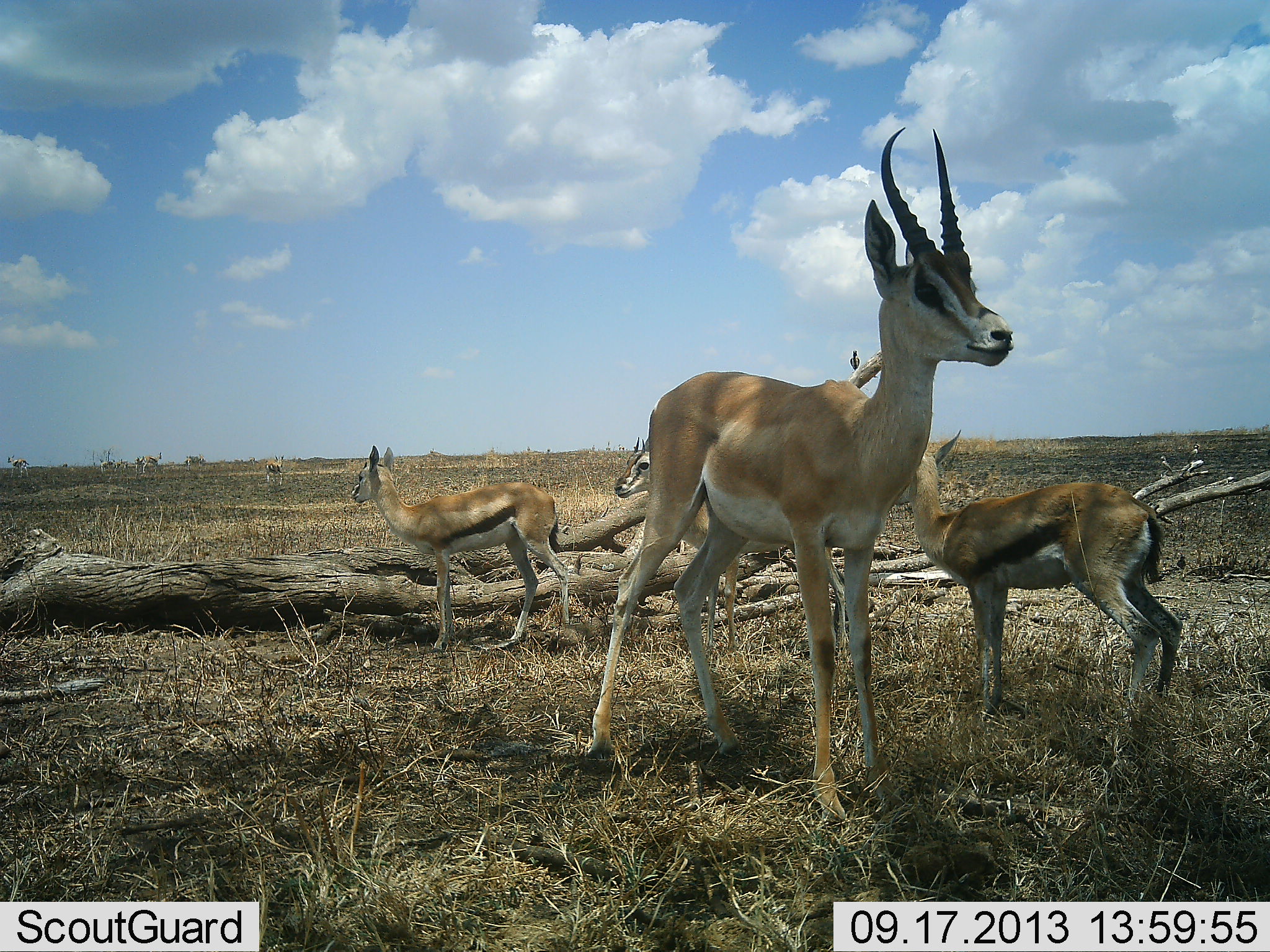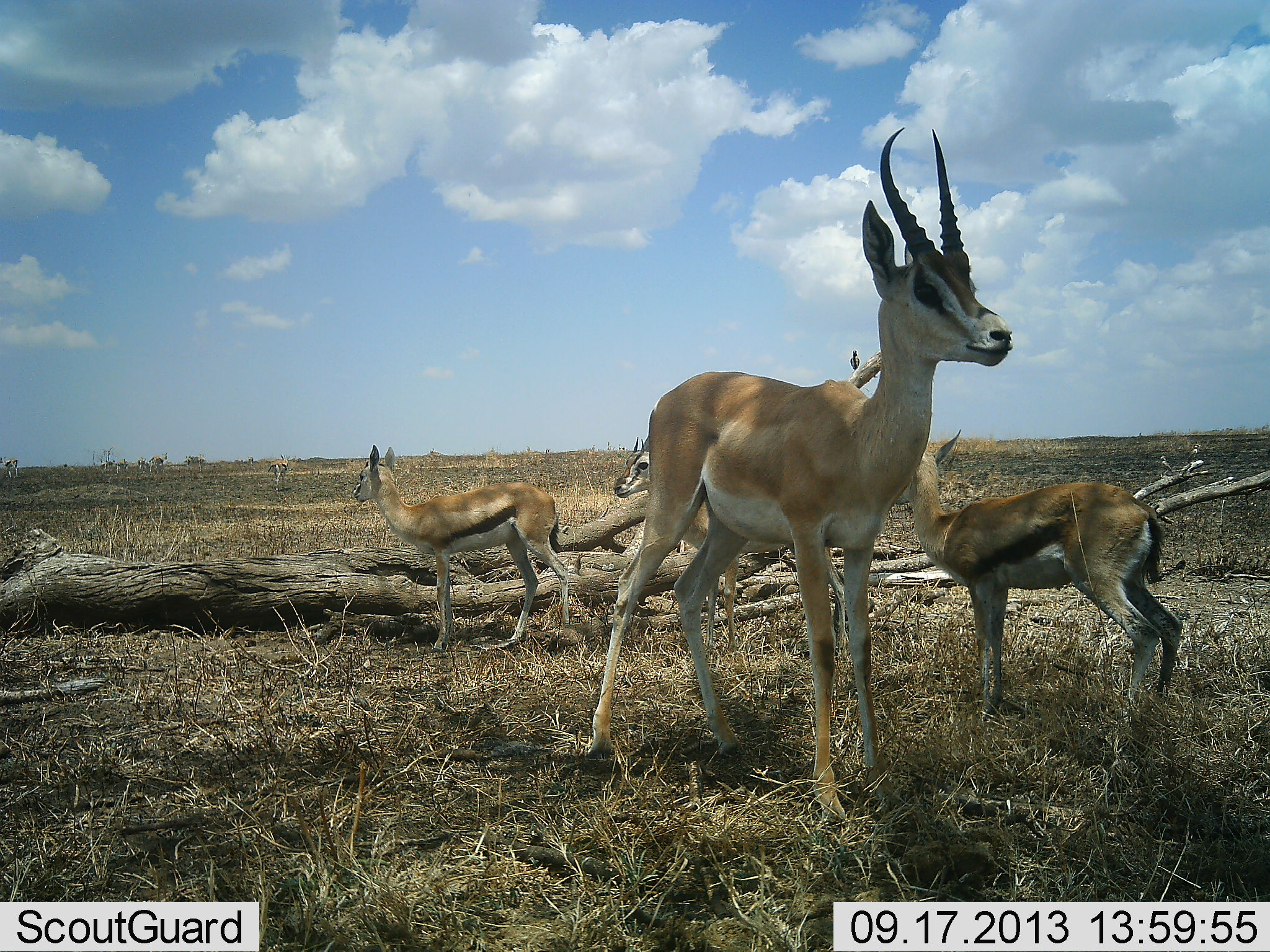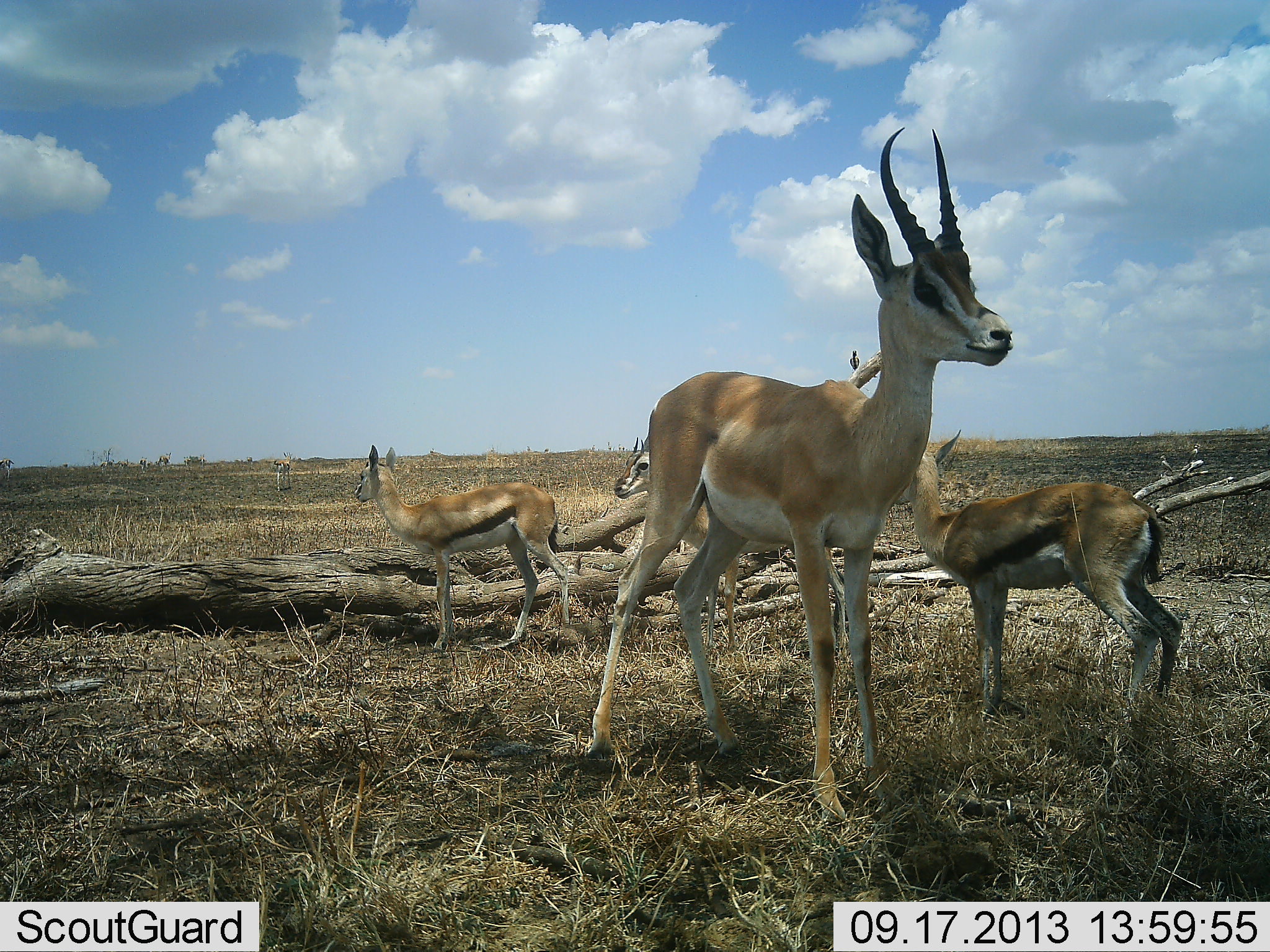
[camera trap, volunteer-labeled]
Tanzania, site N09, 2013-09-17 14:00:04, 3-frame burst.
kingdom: Animalia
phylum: Chordata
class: Mammalia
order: Artiodactyla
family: Bovidae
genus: Nanger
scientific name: Nanger granti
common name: grant's gazelle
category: gazellegrants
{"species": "gazellegrants (grant's gazelle) (Nanger granti)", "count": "2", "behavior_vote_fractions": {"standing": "100%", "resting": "0%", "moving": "25%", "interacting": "0%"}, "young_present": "6%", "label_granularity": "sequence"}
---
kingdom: Animalia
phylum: Chordata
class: Mammalia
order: Artiodactyla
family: Bovidae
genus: Eudorcas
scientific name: Eudorcas thomsonii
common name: thomson's gazelle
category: gazellethomsons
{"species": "gazellethomsons (thomson's gazelle) (Eudorcas thomsonii)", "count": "5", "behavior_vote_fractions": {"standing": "90%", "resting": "0%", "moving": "40%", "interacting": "5%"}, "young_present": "25%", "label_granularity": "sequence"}